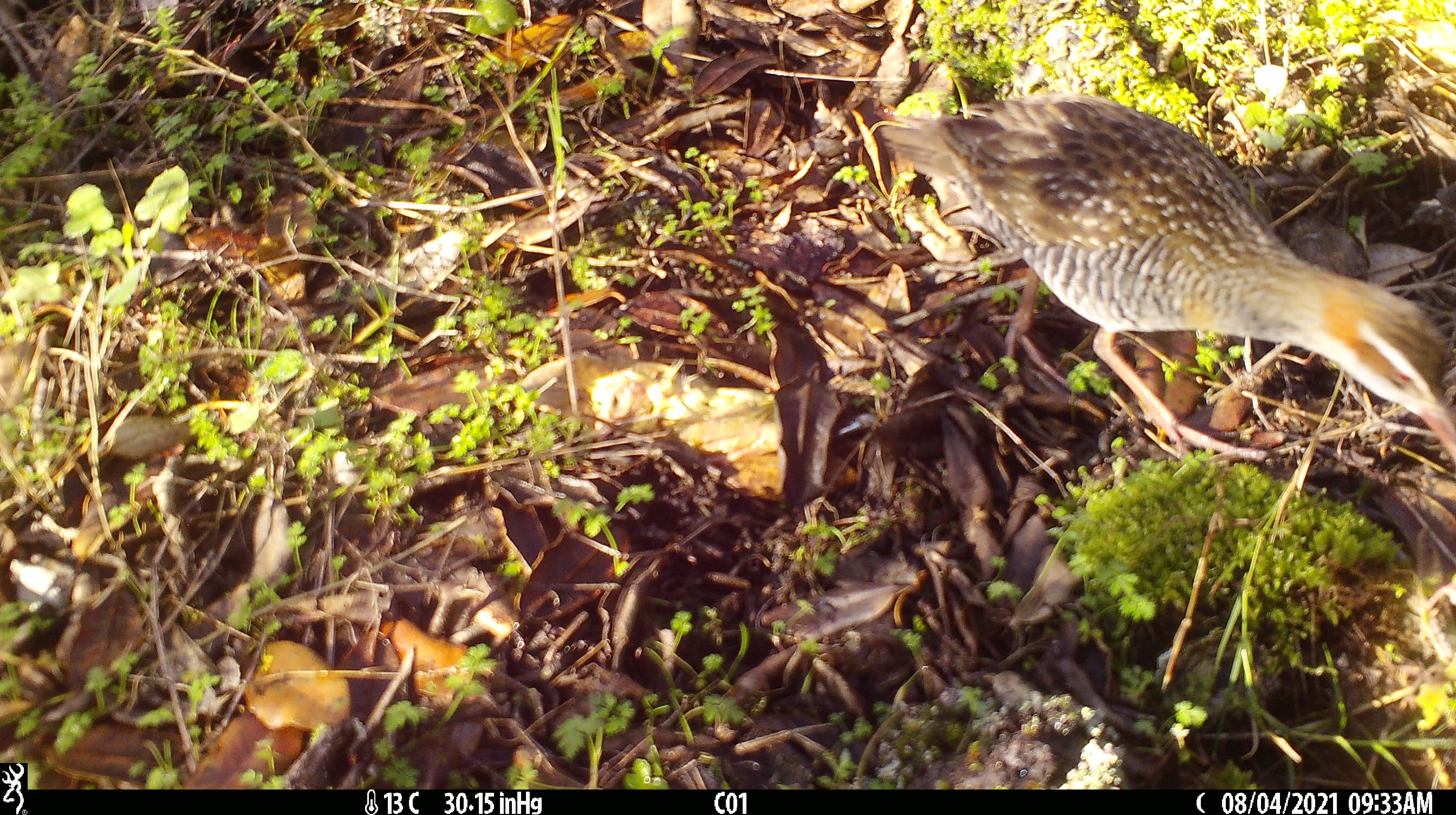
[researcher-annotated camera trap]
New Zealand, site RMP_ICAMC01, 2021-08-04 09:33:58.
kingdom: Animalia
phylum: Chordata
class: Aves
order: Gruiformes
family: Rallidae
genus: Gallirallus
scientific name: Gallirallus philippensis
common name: buff-banded rail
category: banded rail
Banded rail (buff-banded rail) (Gallirallus philippensis).